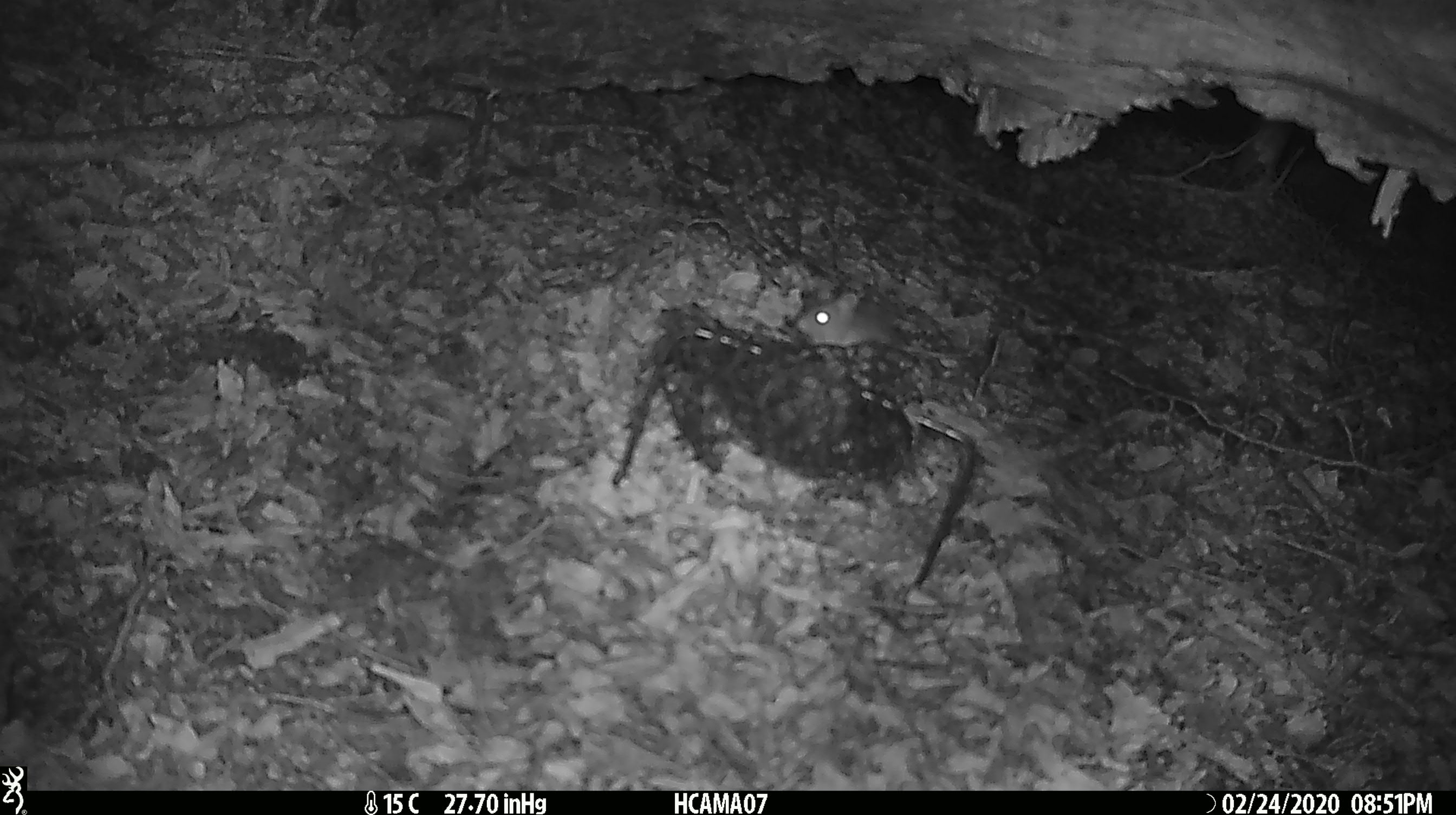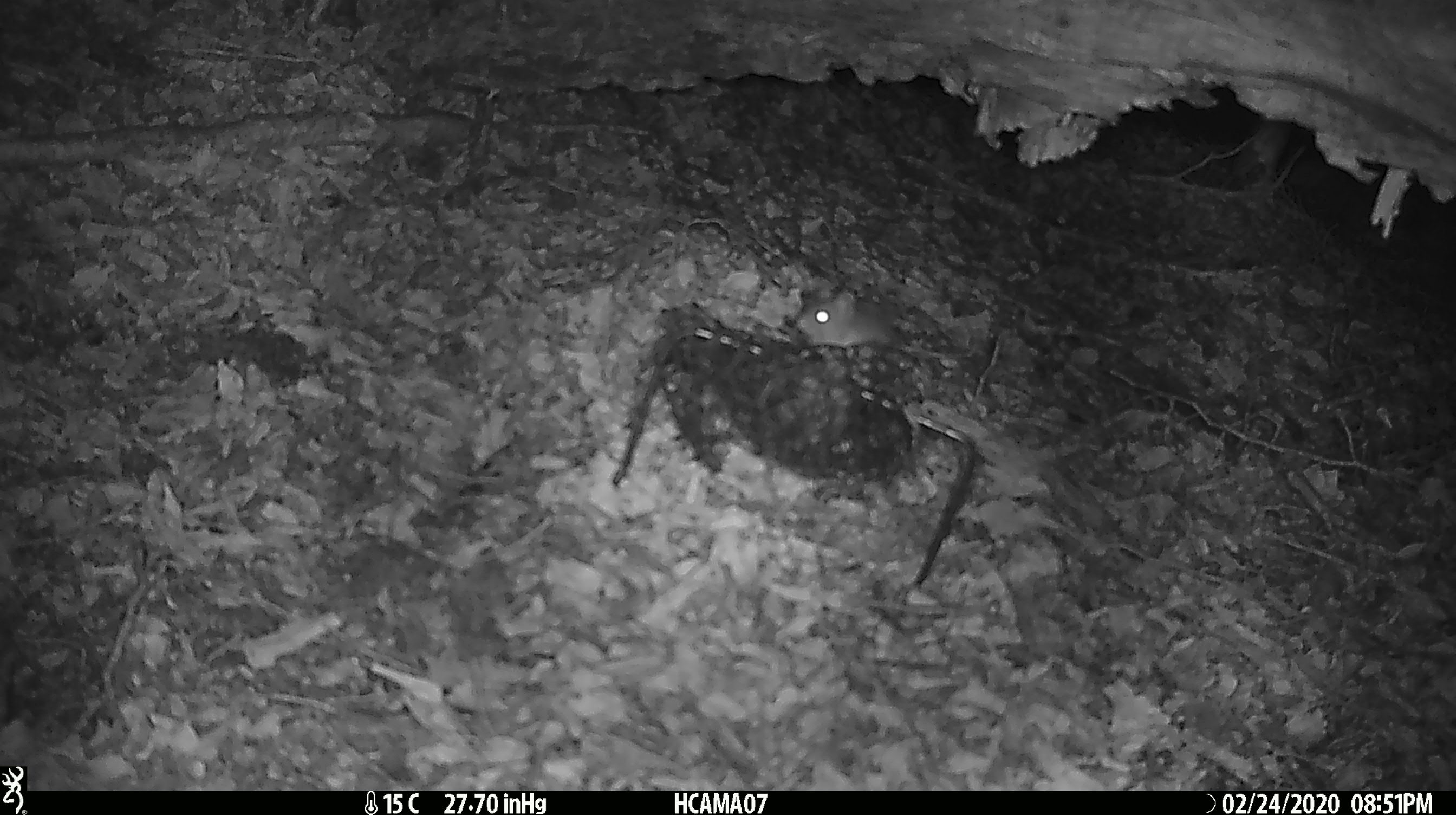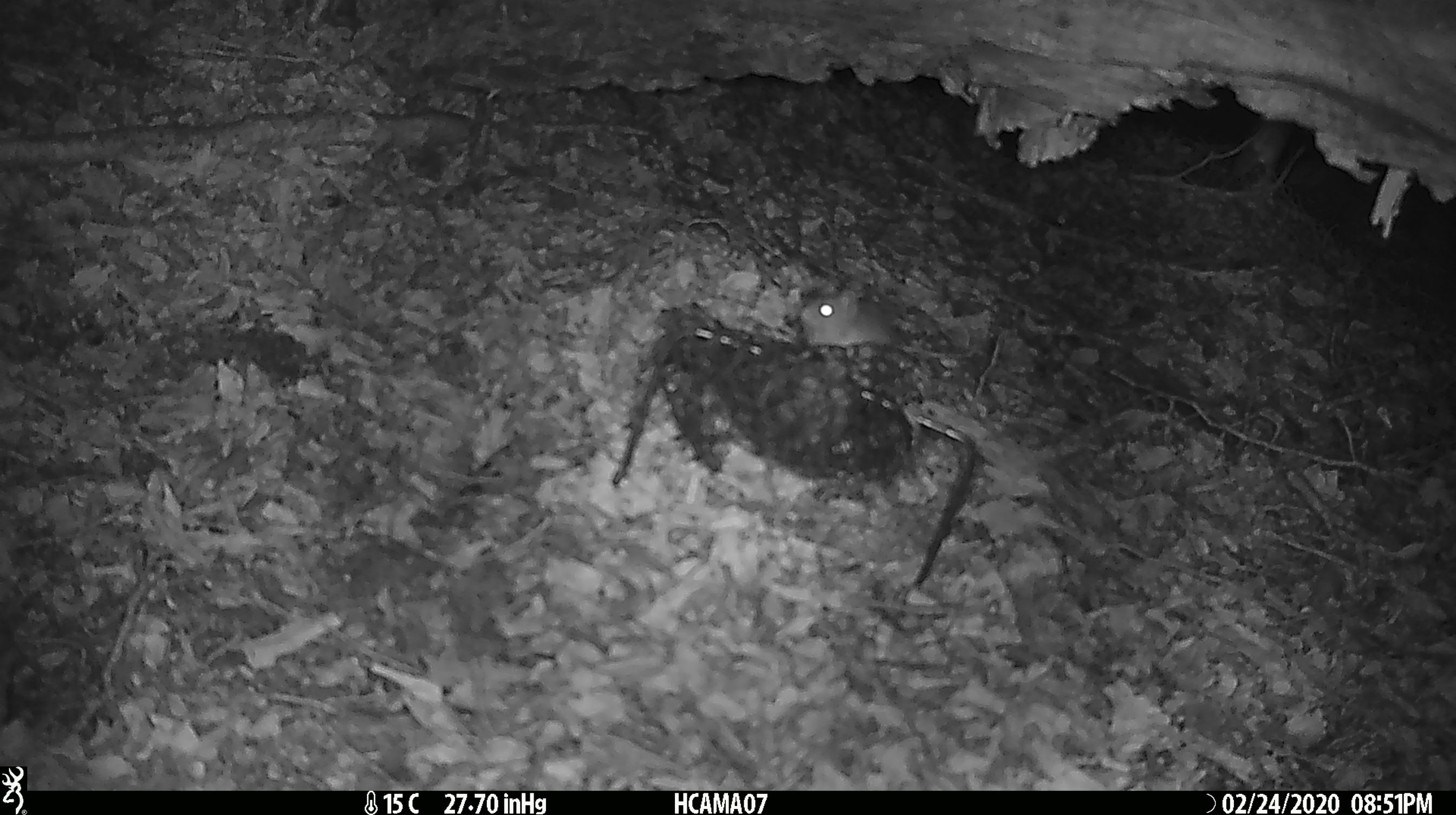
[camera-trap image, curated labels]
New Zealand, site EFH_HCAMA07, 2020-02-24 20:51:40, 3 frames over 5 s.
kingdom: Animalia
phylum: Chordata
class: Mammalia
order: Rodentia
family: Muridae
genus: Mus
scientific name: Mus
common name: mouse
Mouse (Mus).